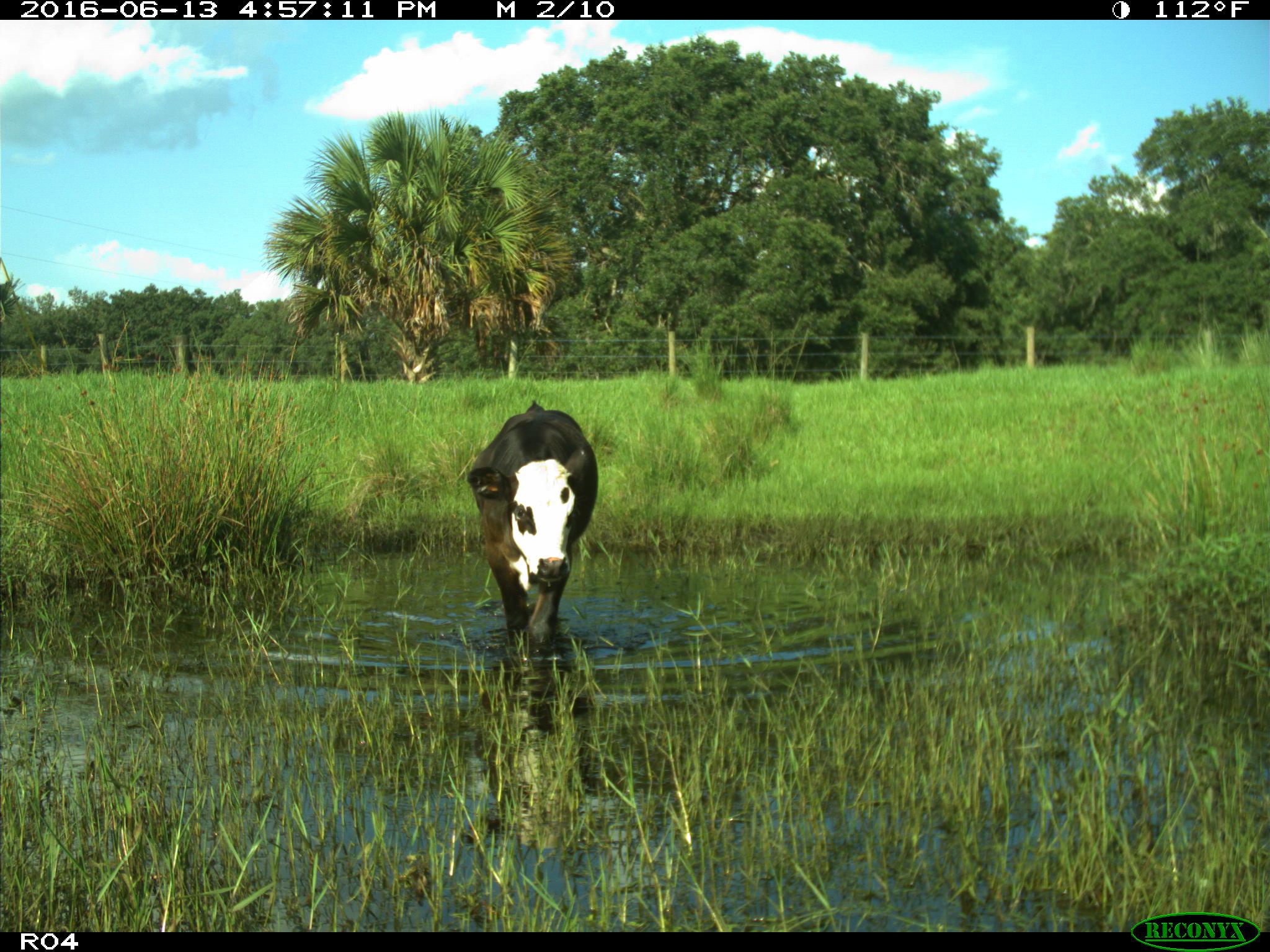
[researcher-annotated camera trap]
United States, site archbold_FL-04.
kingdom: Animalia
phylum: Chordata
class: Mammalia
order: Artiodactyla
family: Bovidae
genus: Bos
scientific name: Bos taurus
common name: domestic cow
Bos taurus (domestic cow).